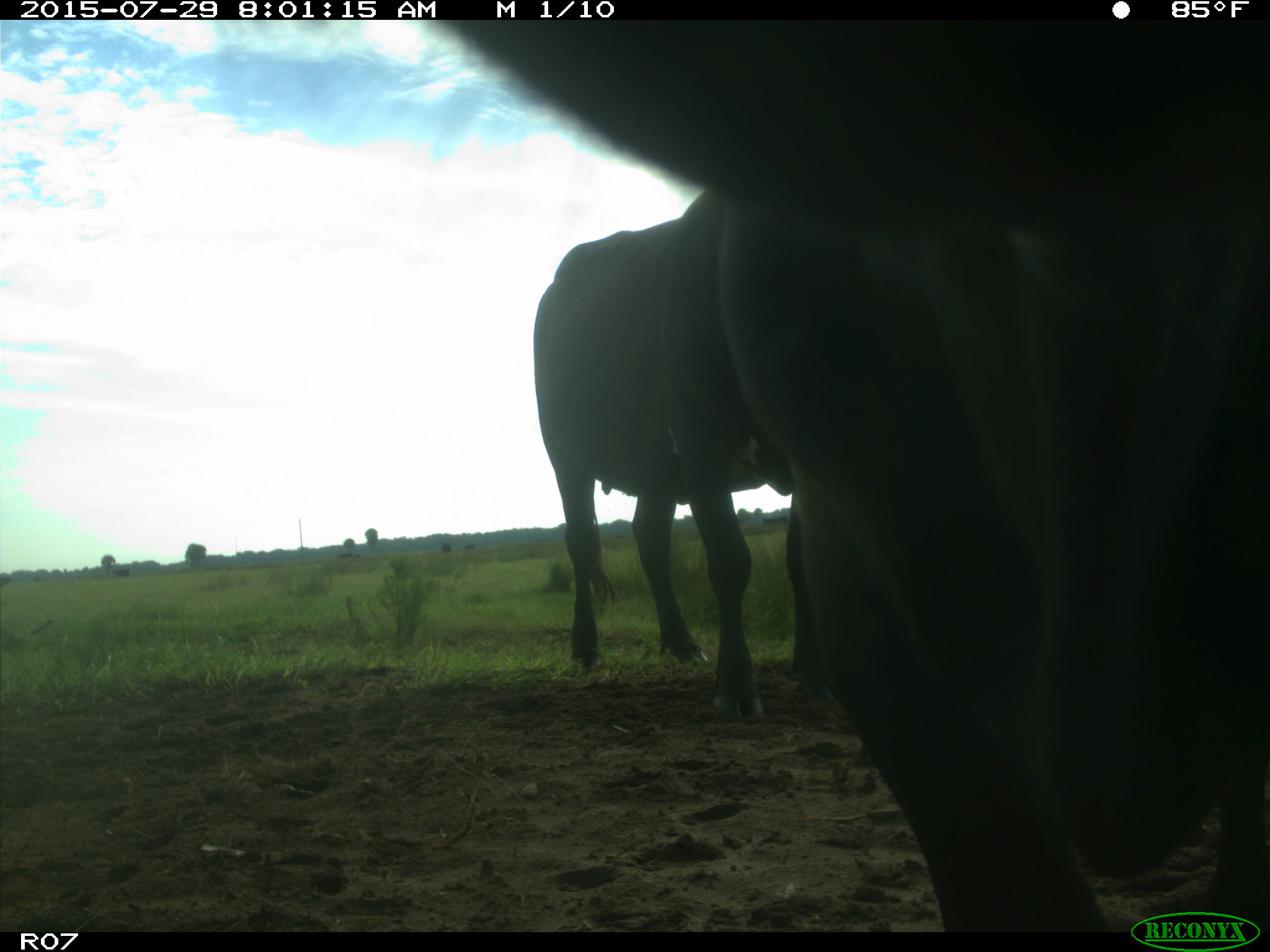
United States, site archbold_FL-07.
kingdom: Animalia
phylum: Chordata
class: Mammalia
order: Artiodactyla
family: Bovidae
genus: Bos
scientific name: Bos taurus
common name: domestic cow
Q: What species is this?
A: Bos taurus (domestic cow).